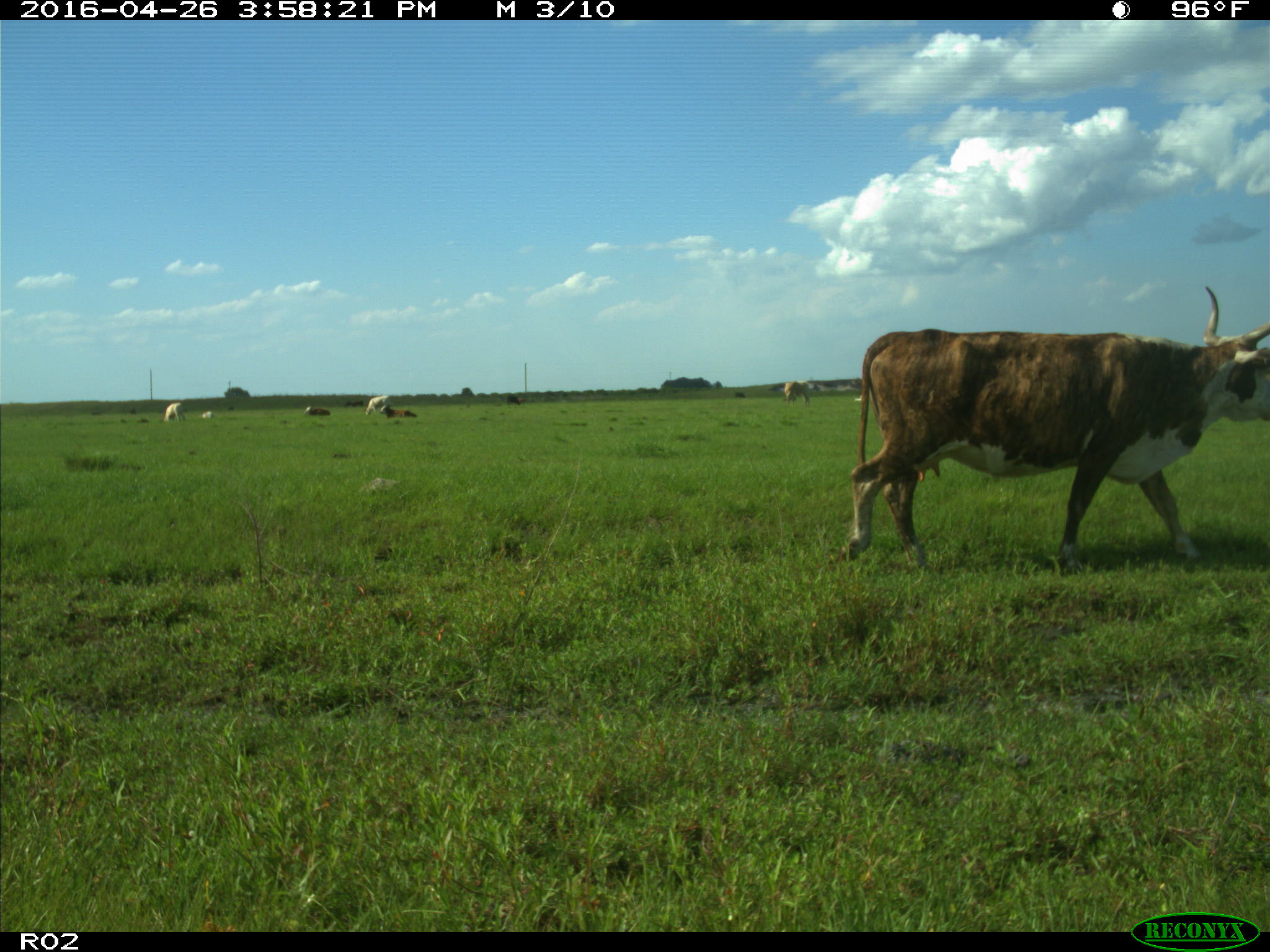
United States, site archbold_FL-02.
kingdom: Animalia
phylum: Chordata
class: Mammalia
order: Artiodactyla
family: Bovidae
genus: Bos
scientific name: Bos taurus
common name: domestic cow